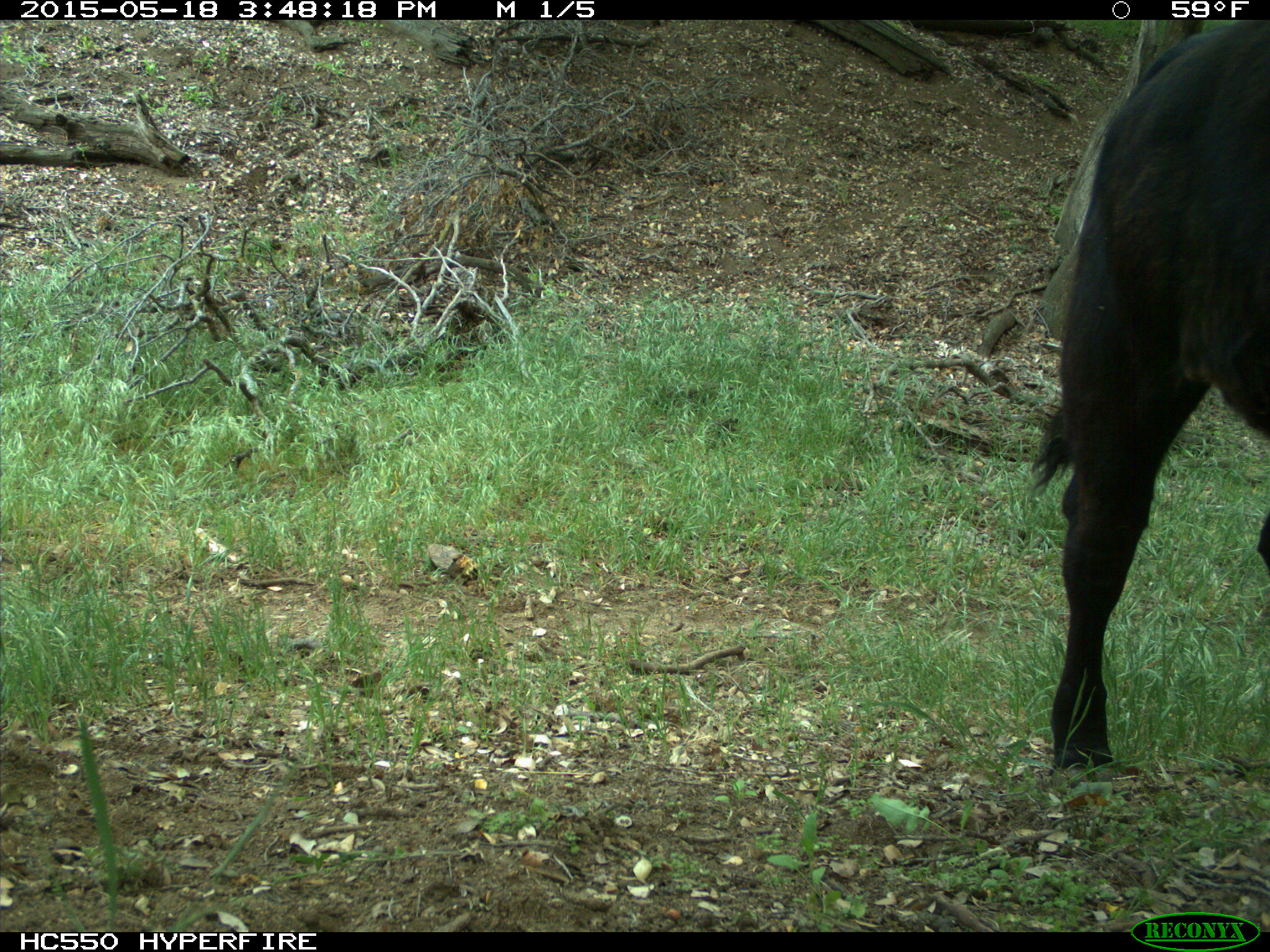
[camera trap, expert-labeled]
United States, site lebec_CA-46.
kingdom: Animalia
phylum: Chordata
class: Mammalia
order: Artiodactyla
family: Bovidae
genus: Bos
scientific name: Bos taurus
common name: domestic cow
Bos taurus (domestic cow).